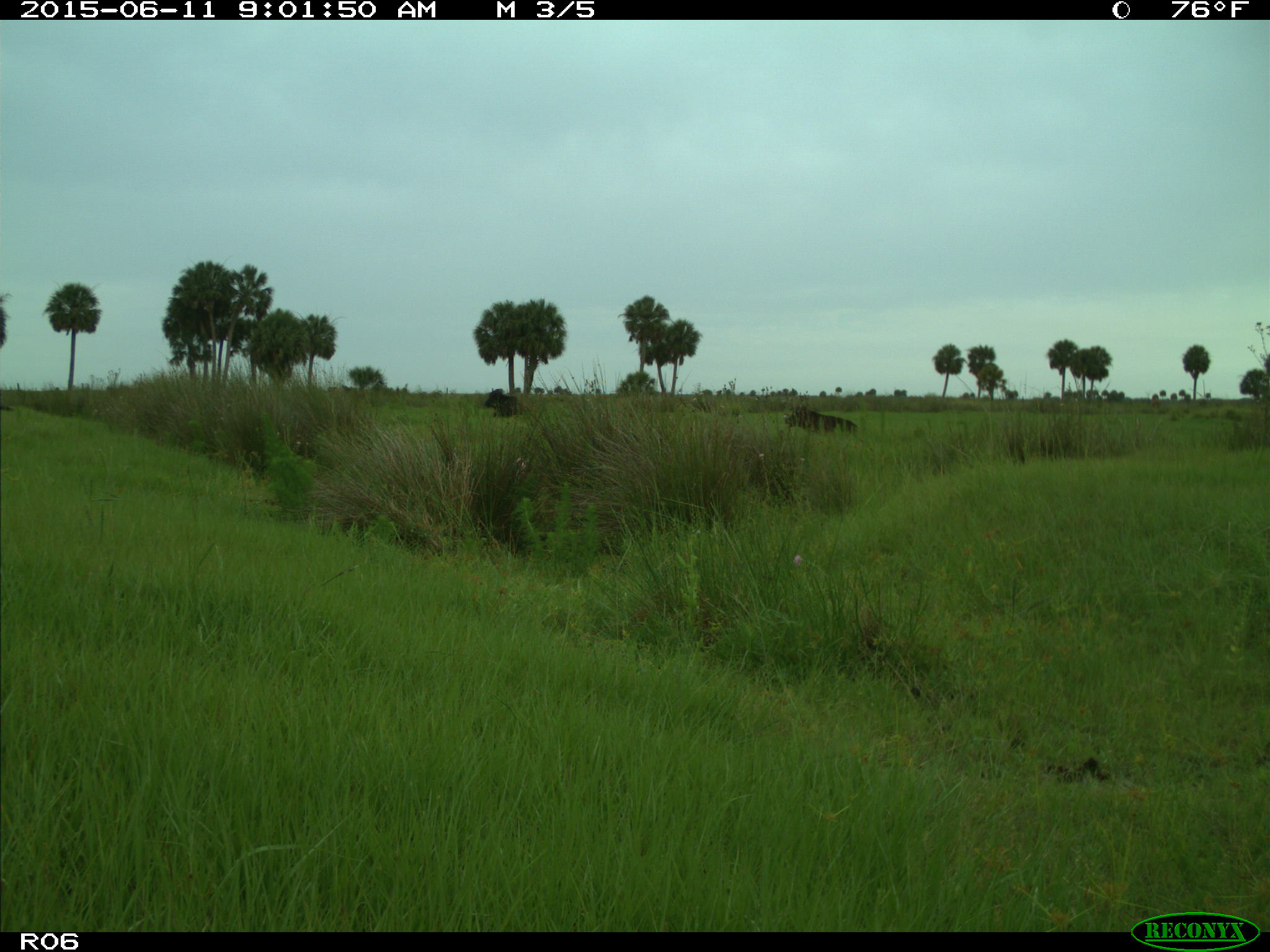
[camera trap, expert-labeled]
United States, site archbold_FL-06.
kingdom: Animalia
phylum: Chordata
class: Mammalia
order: Artiodactyla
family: Bovidae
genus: Bos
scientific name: Bos taurus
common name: domestic cow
Bos taurus (domestic cow).